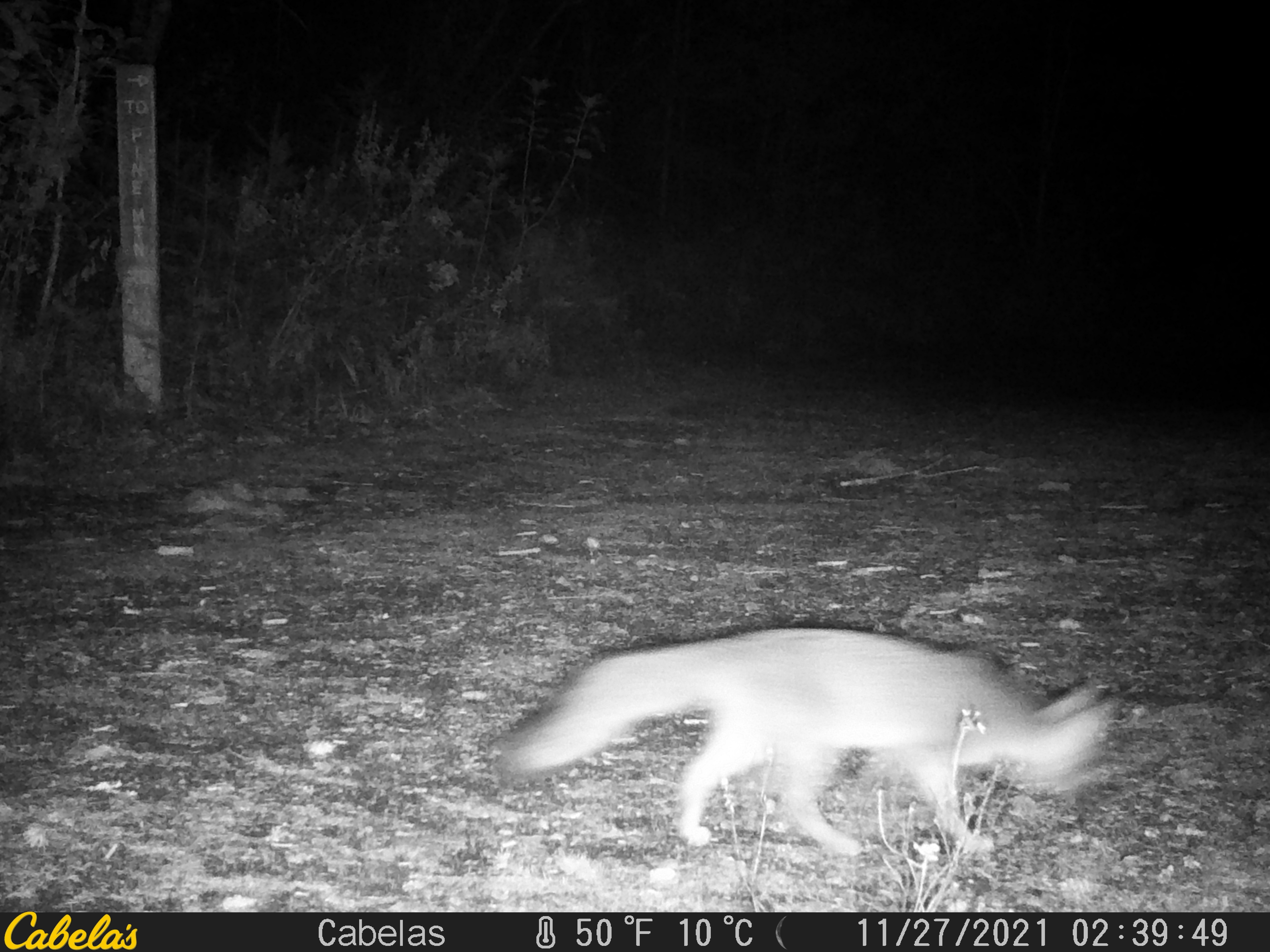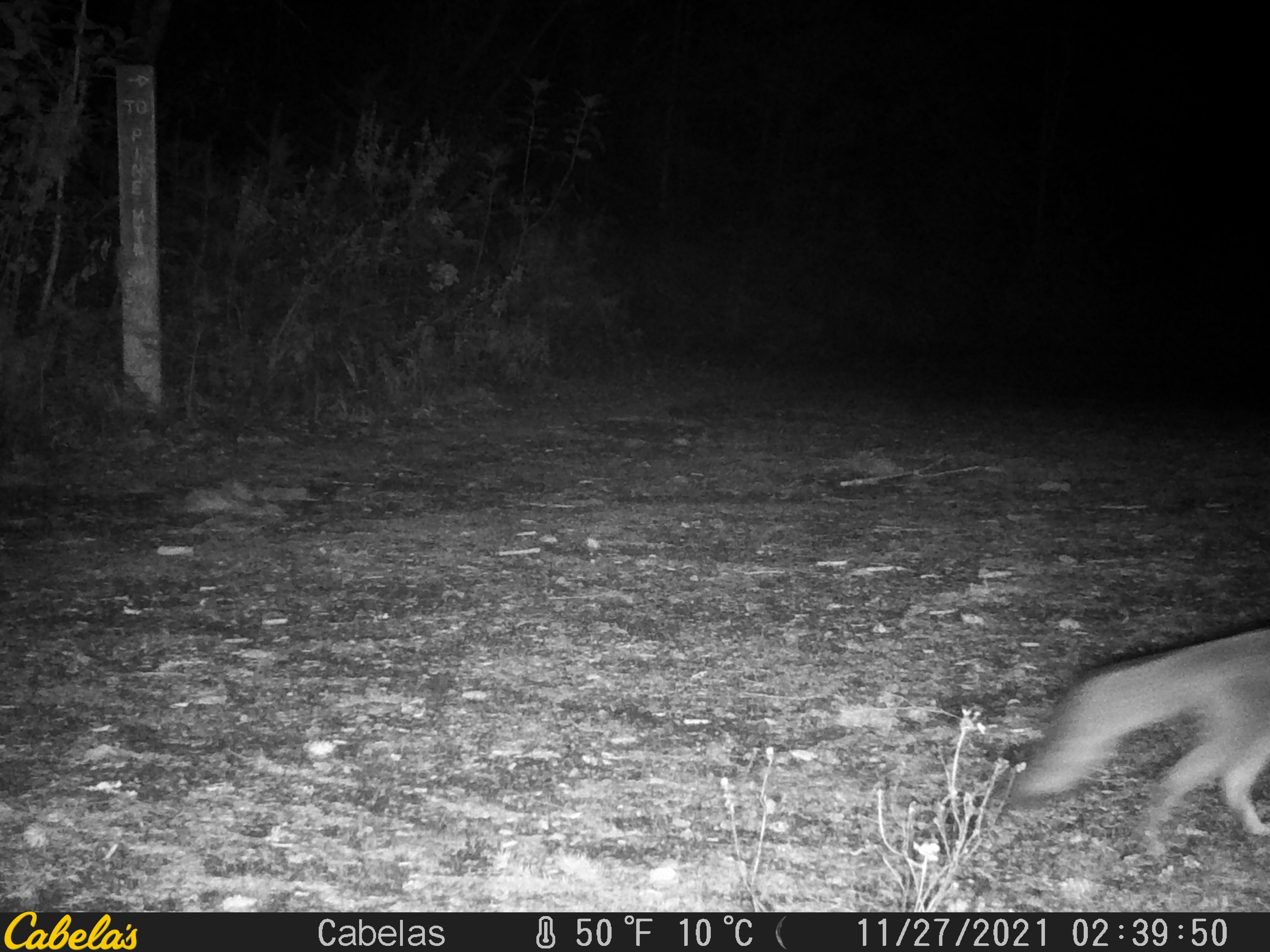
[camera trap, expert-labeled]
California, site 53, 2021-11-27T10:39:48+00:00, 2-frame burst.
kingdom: Animalia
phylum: Chordata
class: Mammalia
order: Carnivora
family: Canidae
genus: Urocyon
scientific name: Urocyon cinereoargenteus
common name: gray fox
Gray fox (Urocyon cinereoargenteus).